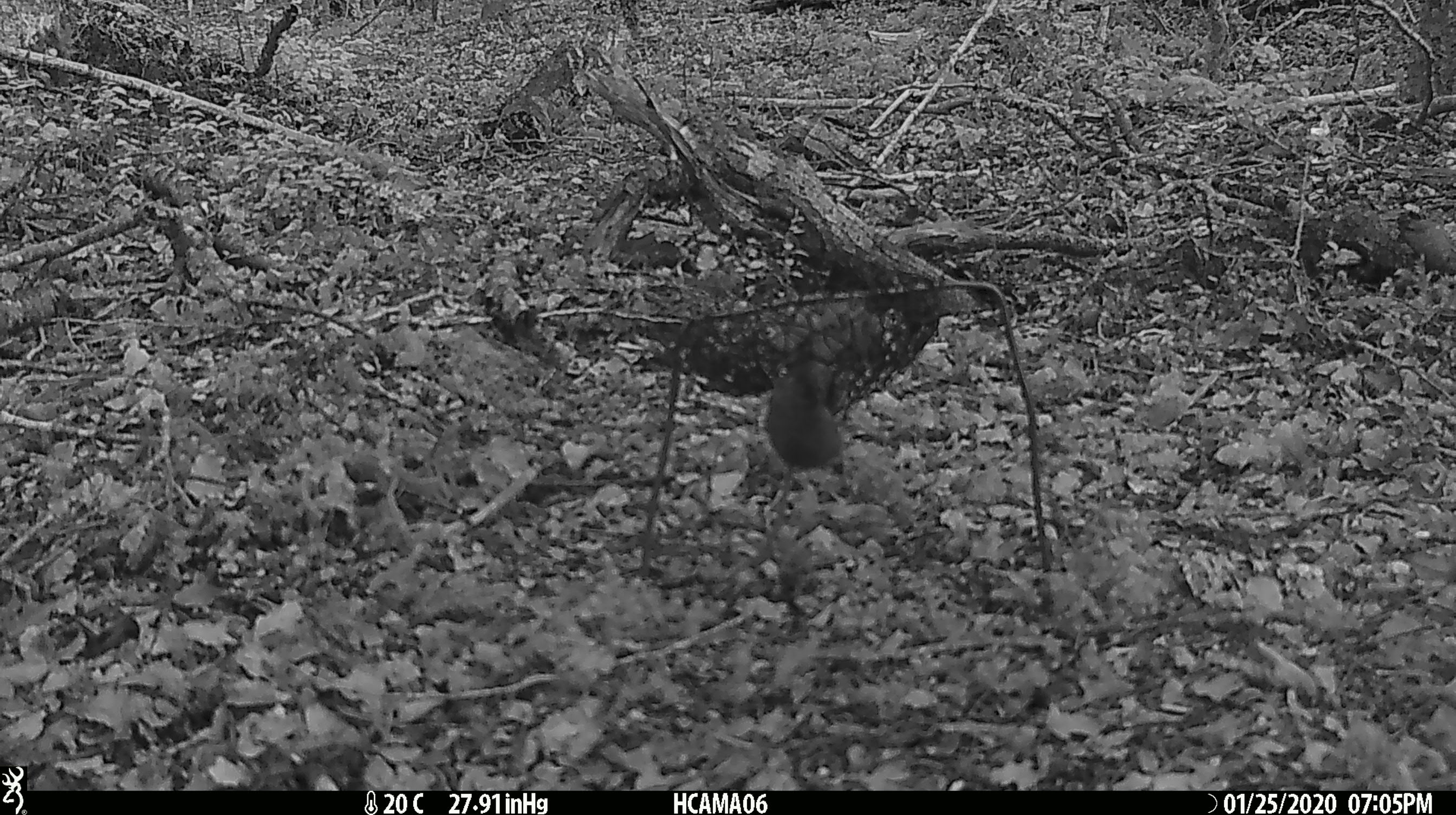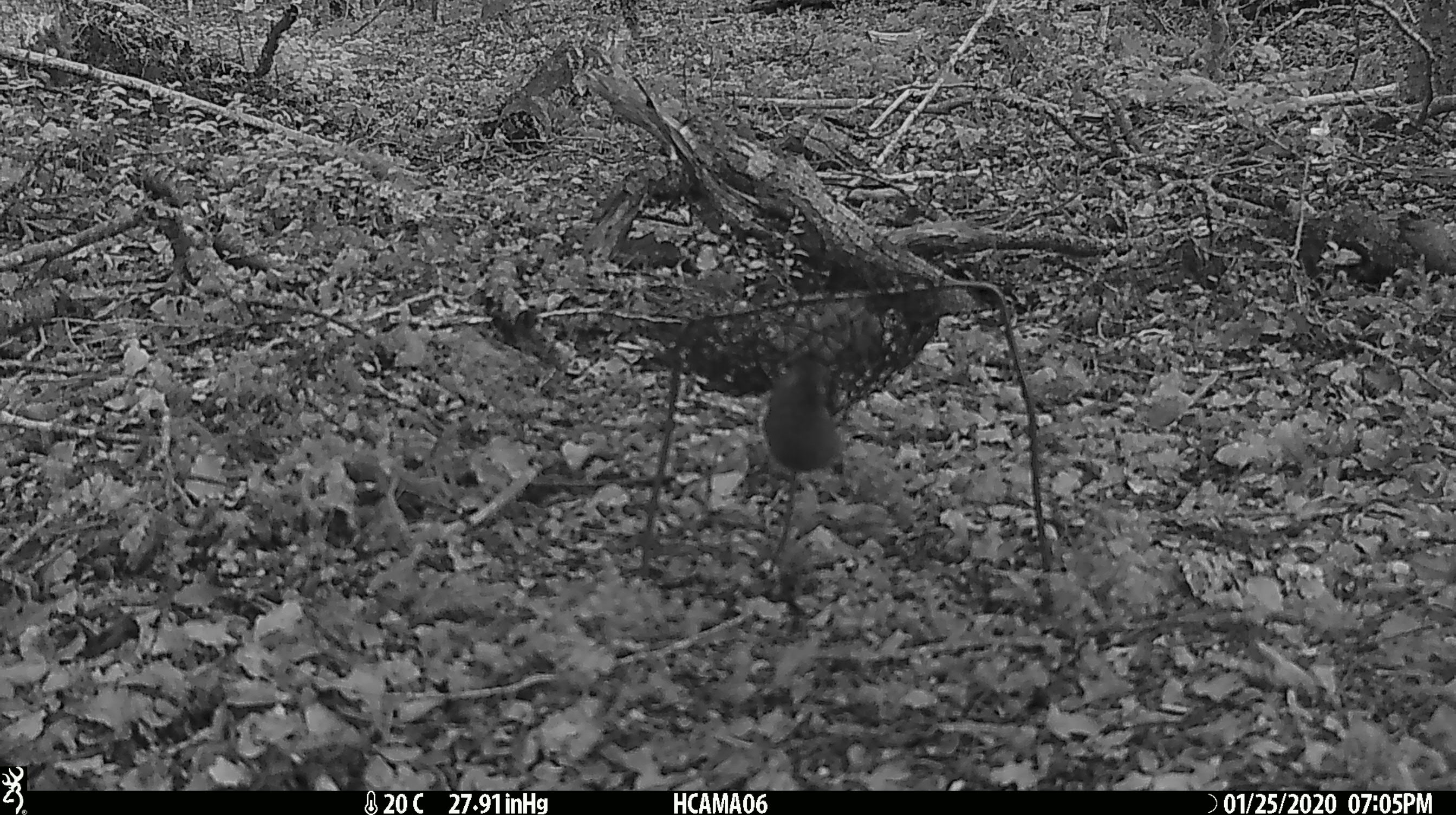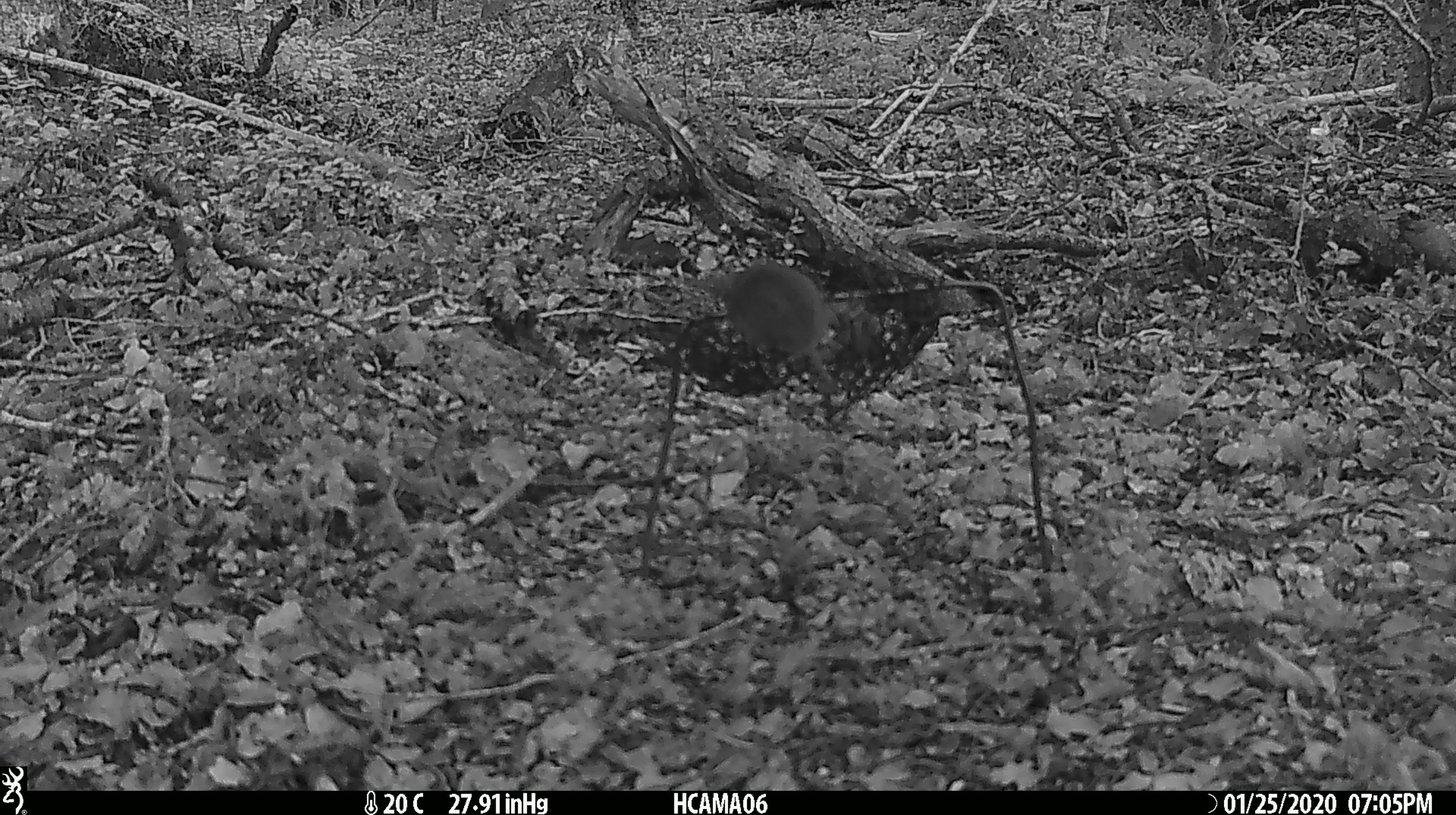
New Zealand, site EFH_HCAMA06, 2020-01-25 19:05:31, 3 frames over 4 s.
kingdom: Animalia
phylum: Chordata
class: Mammalia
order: Rodentia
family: Muridae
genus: Mus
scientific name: Mus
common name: mouse